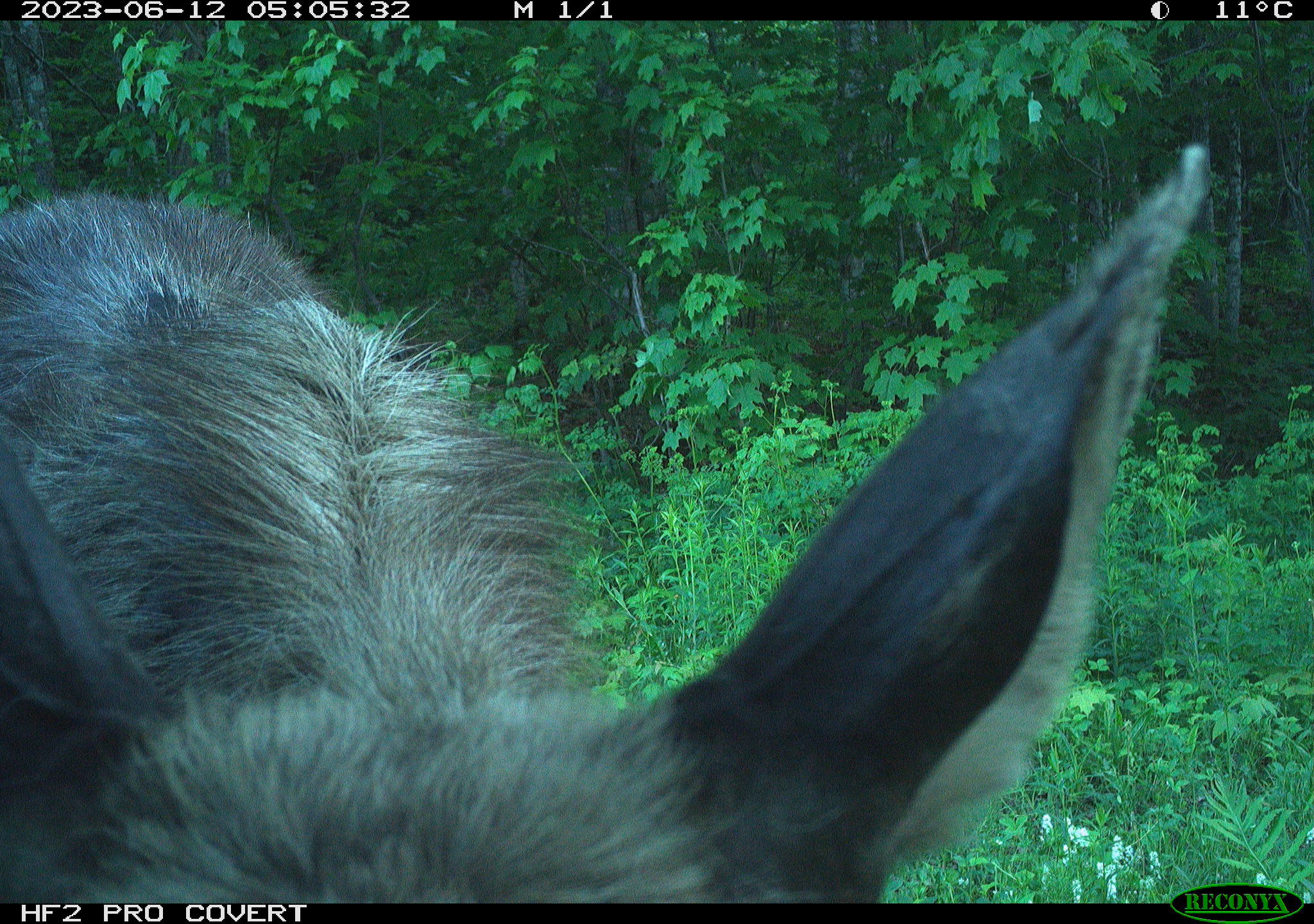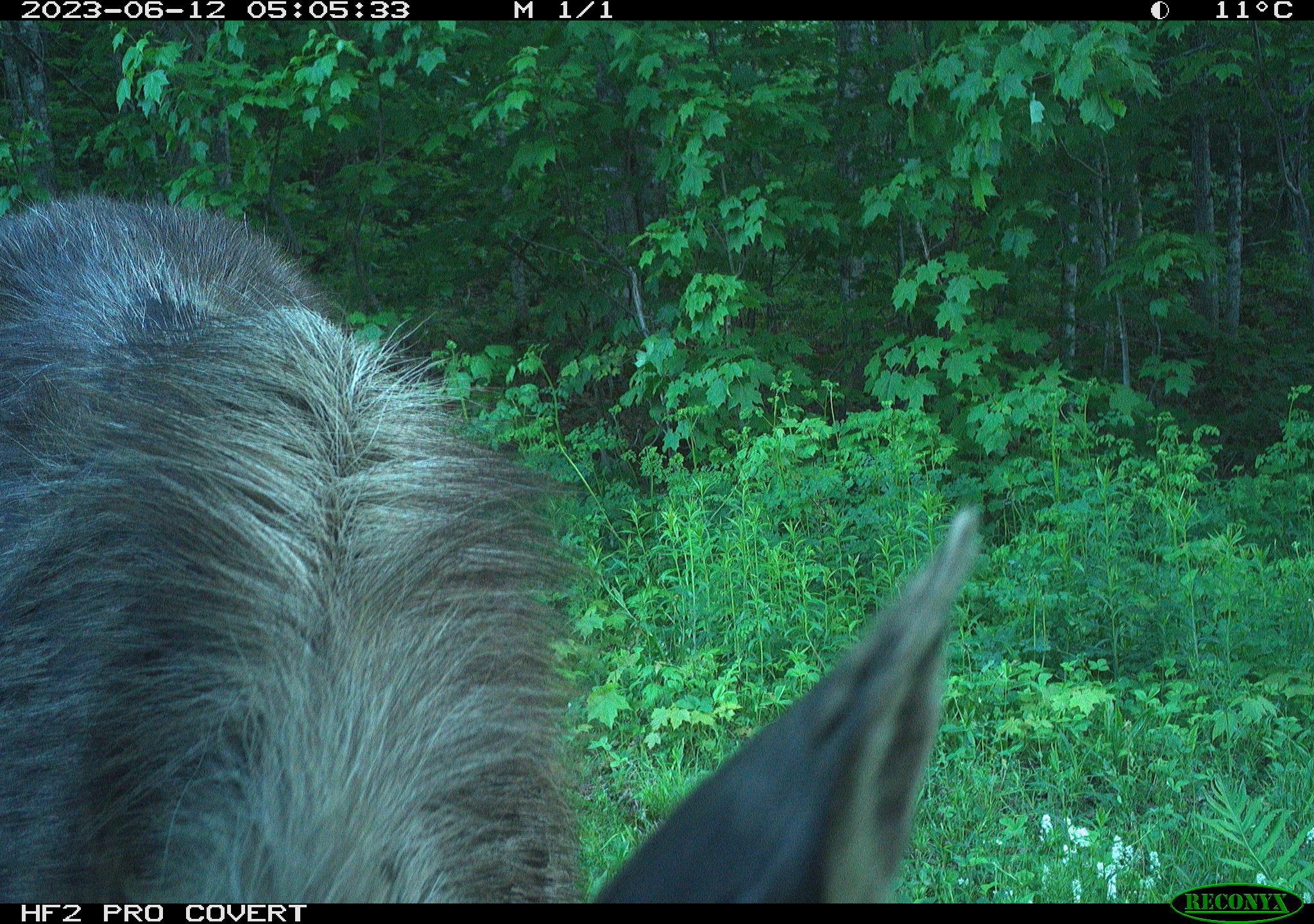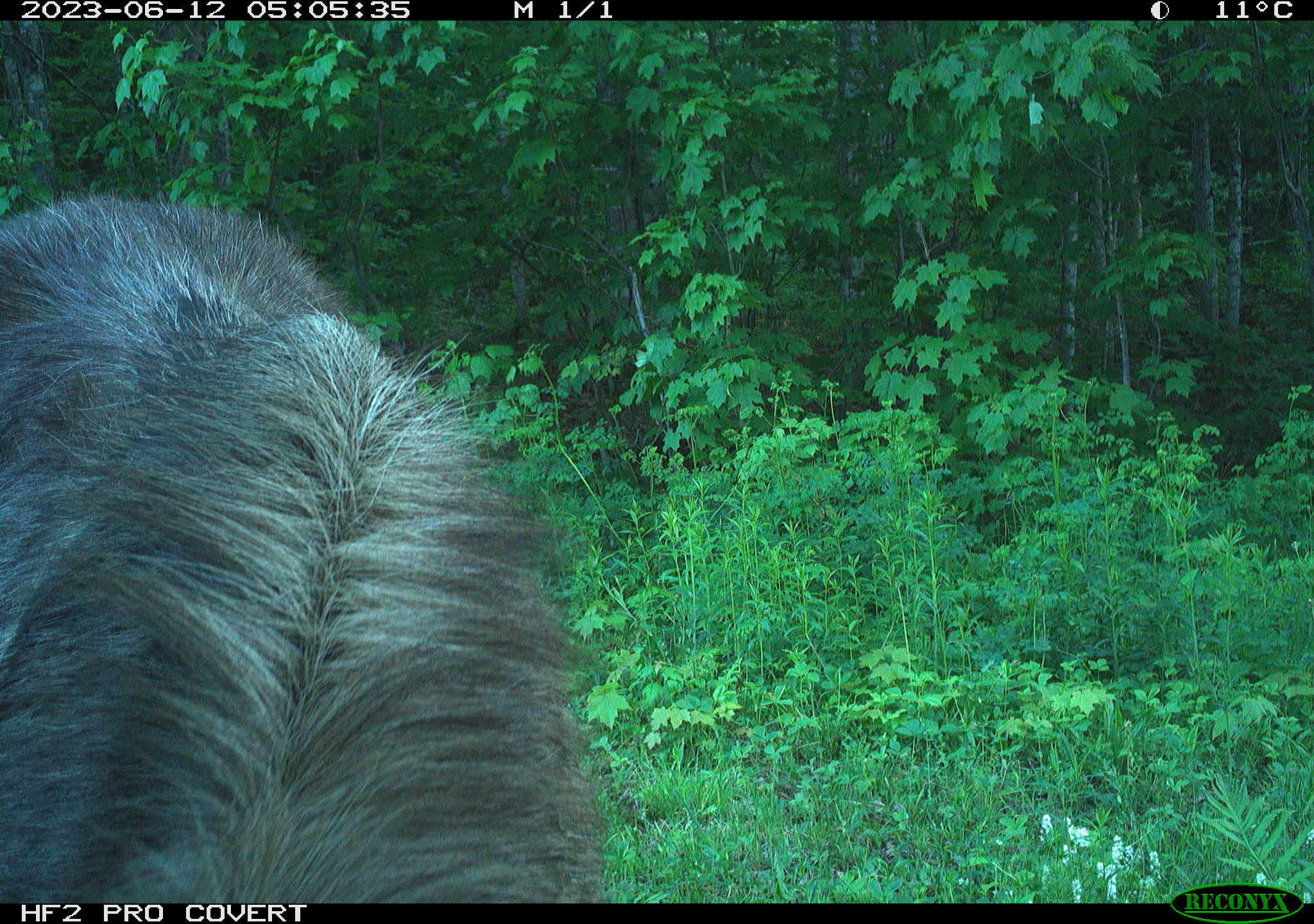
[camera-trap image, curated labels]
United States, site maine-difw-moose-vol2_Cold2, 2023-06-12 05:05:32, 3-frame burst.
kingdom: Animalia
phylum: Chordata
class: Mammalia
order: Artiodactyla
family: Cervidae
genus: Alces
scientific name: Alces alces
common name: moose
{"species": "moose (Alces alces)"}